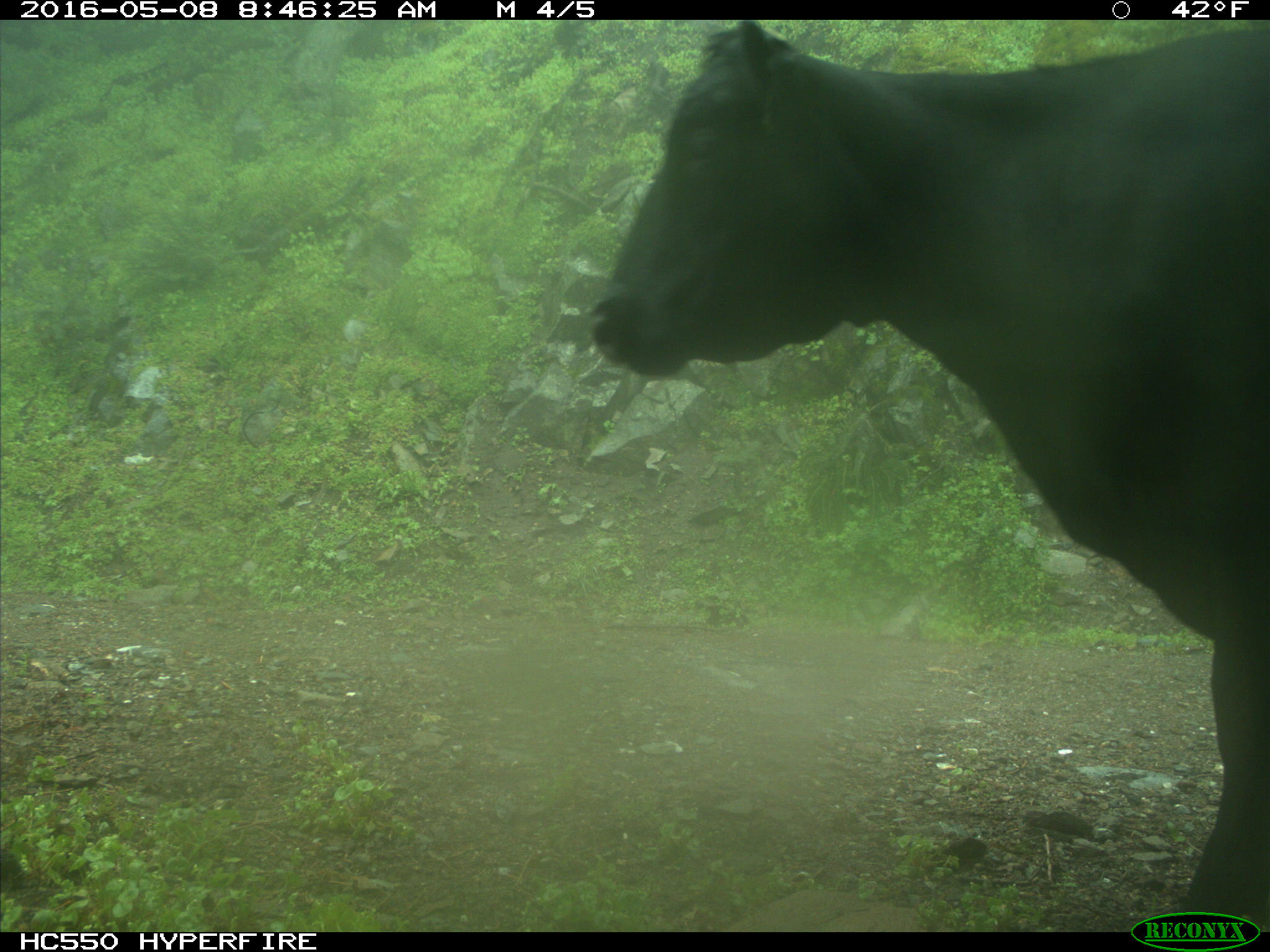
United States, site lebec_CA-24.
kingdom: Animalia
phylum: Chordata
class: Mammalia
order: Artiodactyla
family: Bovidae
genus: Bos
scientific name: Bos taurus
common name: domestic cow